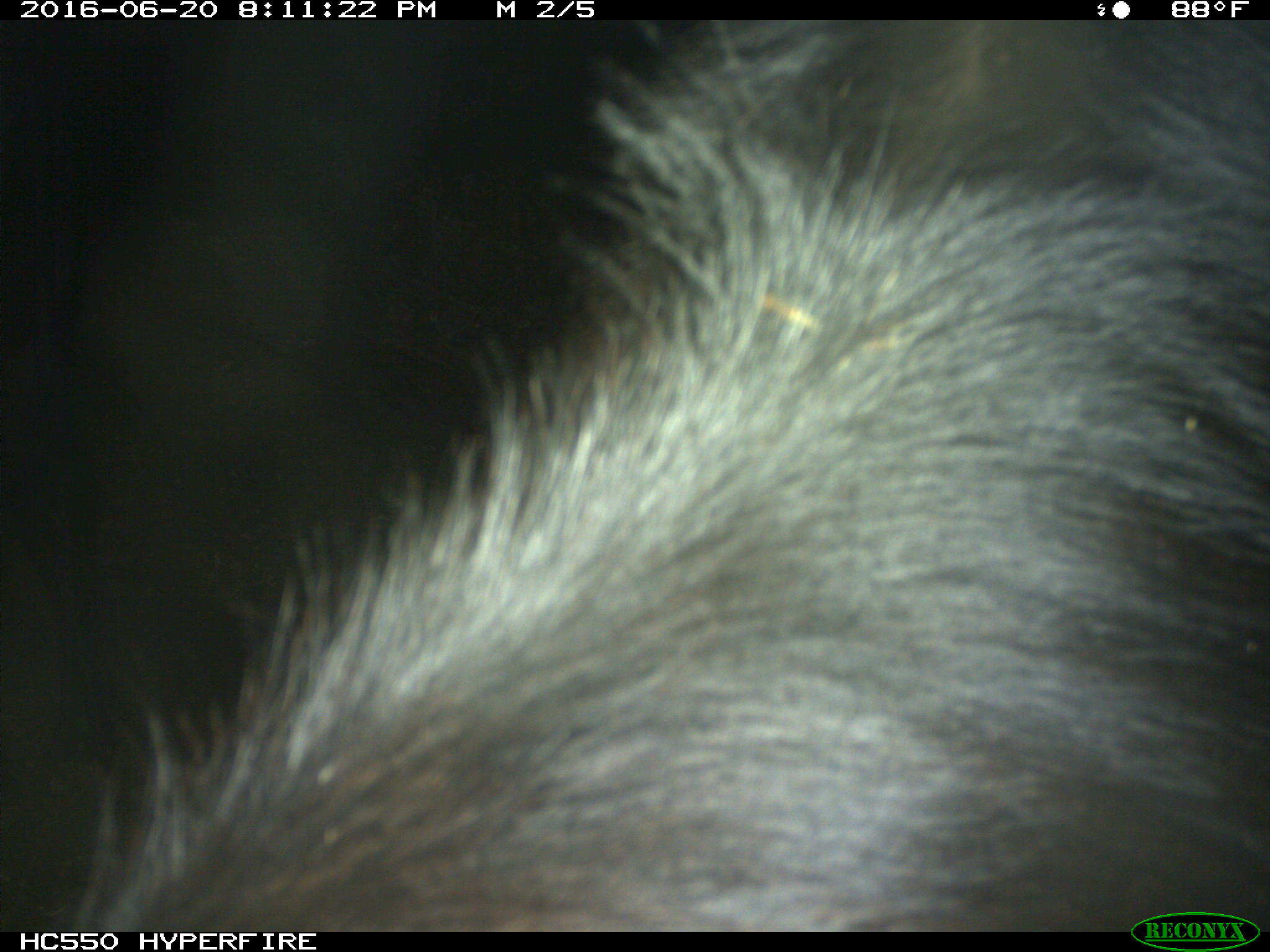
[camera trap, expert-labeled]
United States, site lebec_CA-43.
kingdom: Animalia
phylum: Chordata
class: Mammalia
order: Artiodactyla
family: Bovidae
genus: Bos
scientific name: Bos taurus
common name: domestic cow